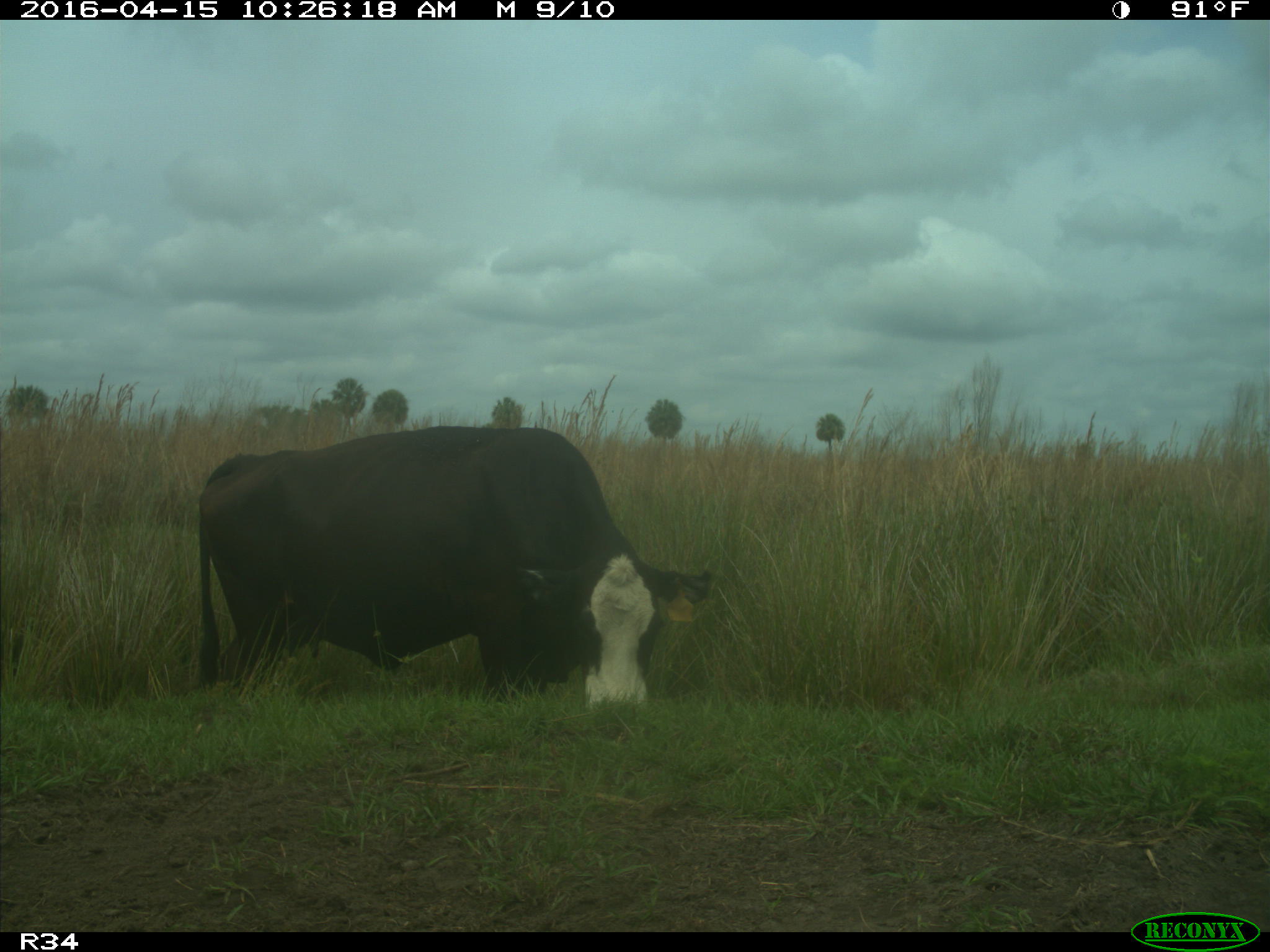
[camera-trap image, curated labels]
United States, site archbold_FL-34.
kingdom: Animalia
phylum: Chordata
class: Mammalia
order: Artiodactyla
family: Bovidae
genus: Bos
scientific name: Bos taurus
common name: domestic cow